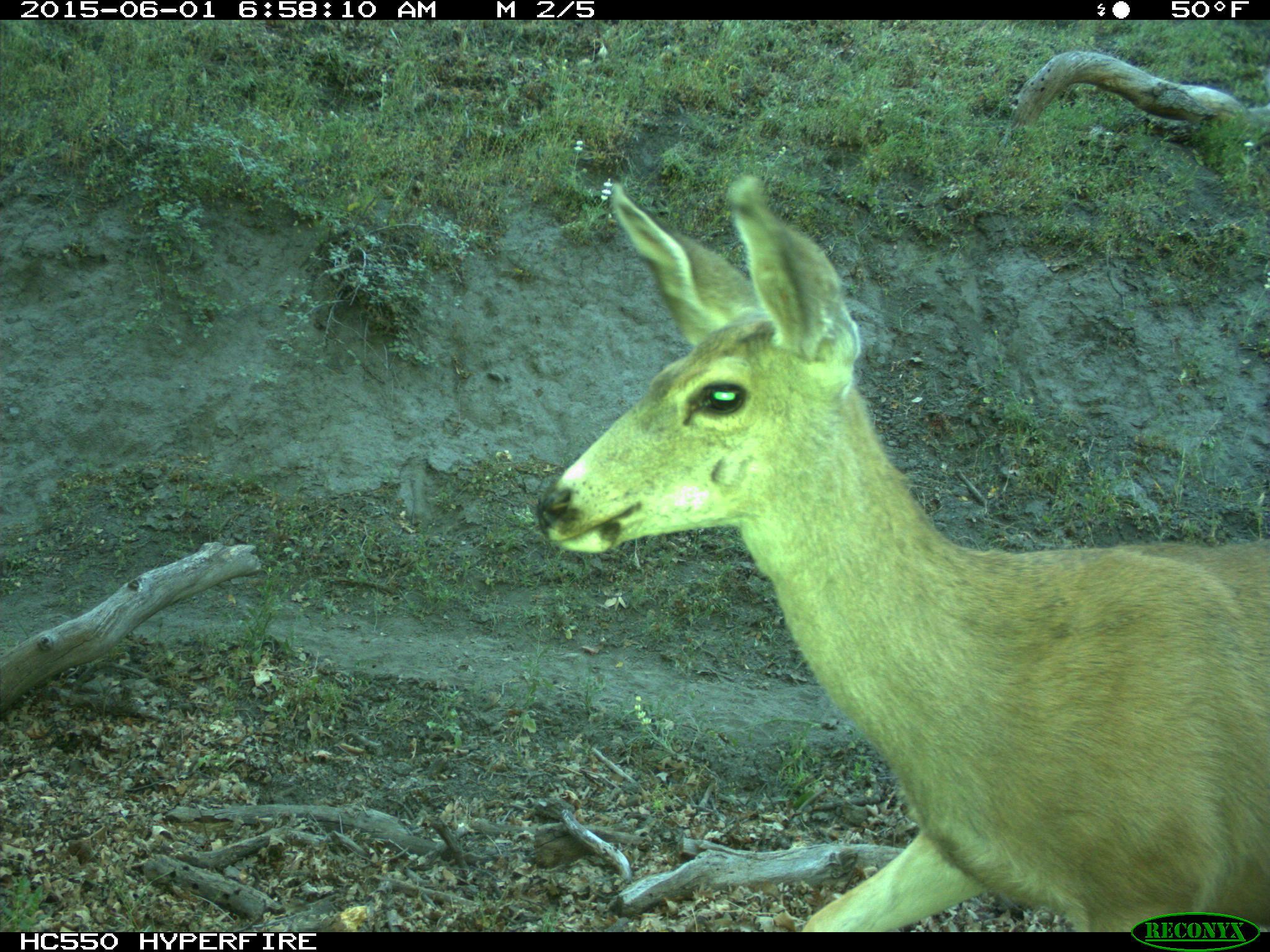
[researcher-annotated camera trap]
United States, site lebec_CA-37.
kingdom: Animalia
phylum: Chordata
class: Mammalia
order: Artiodactyla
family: Cervidae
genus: Odocoileus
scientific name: Odocoileus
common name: deer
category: unidentified deer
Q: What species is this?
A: Unidentified deer (deer) (Odocoileus).